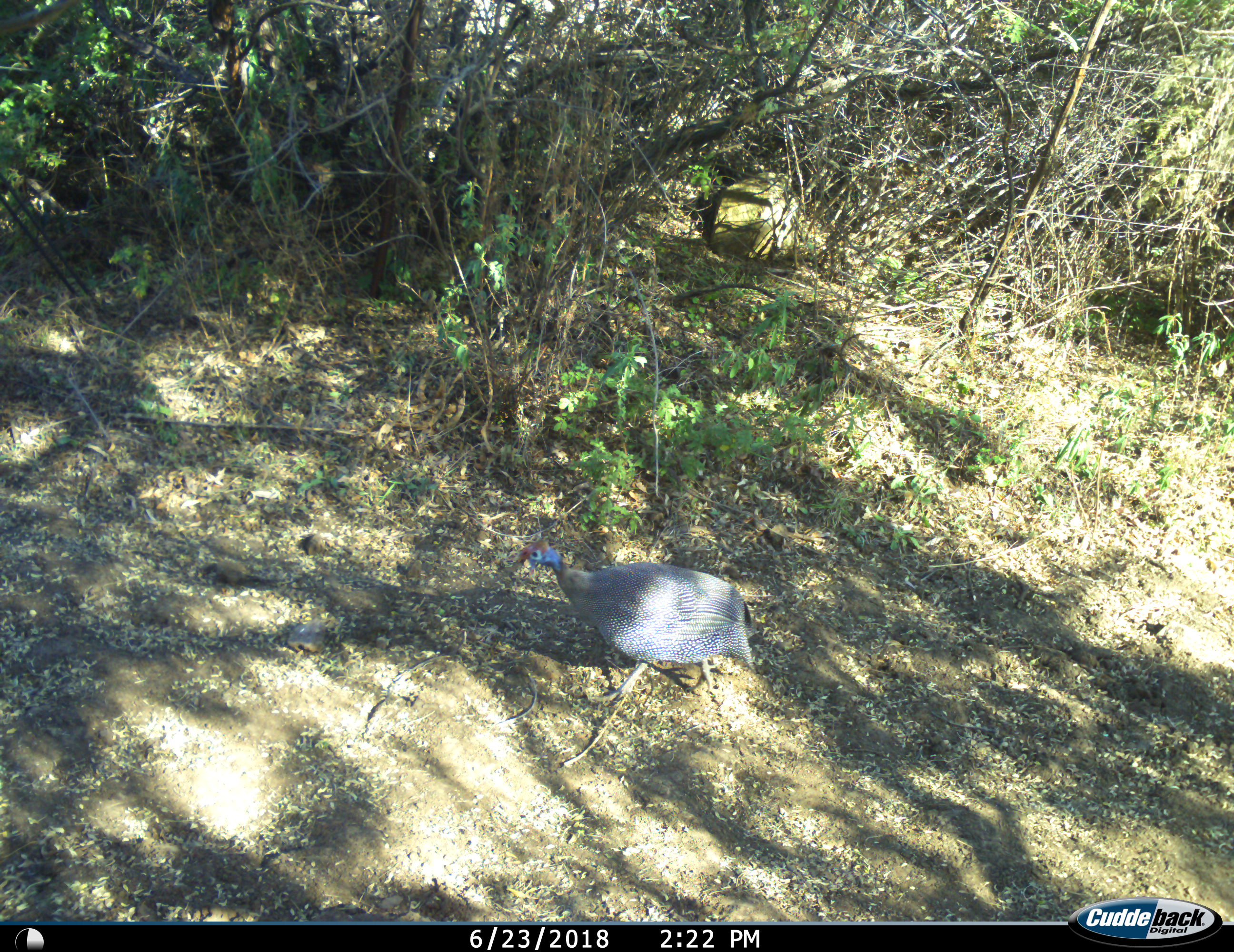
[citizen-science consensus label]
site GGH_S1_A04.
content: unidentified animal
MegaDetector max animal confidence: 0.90